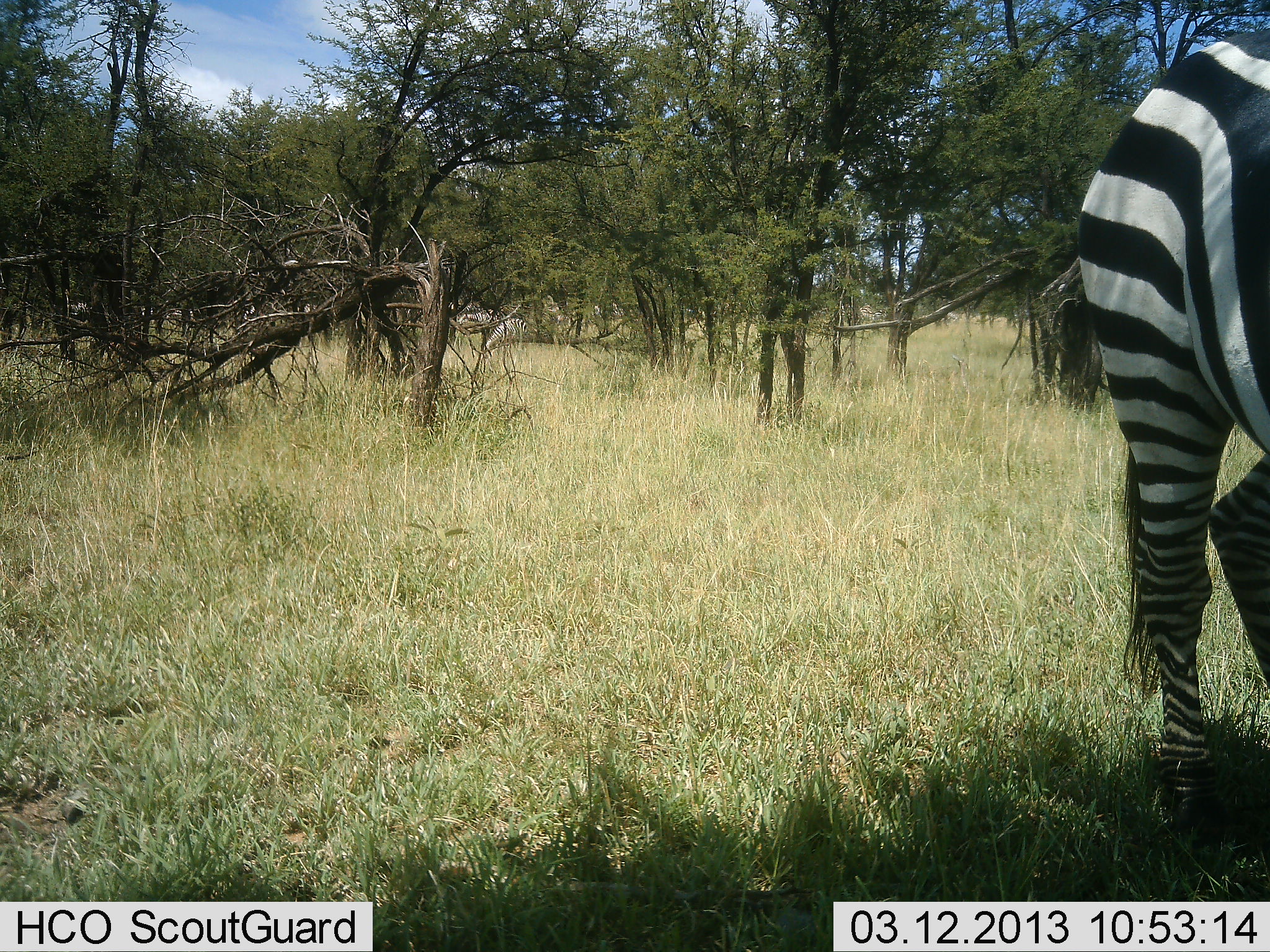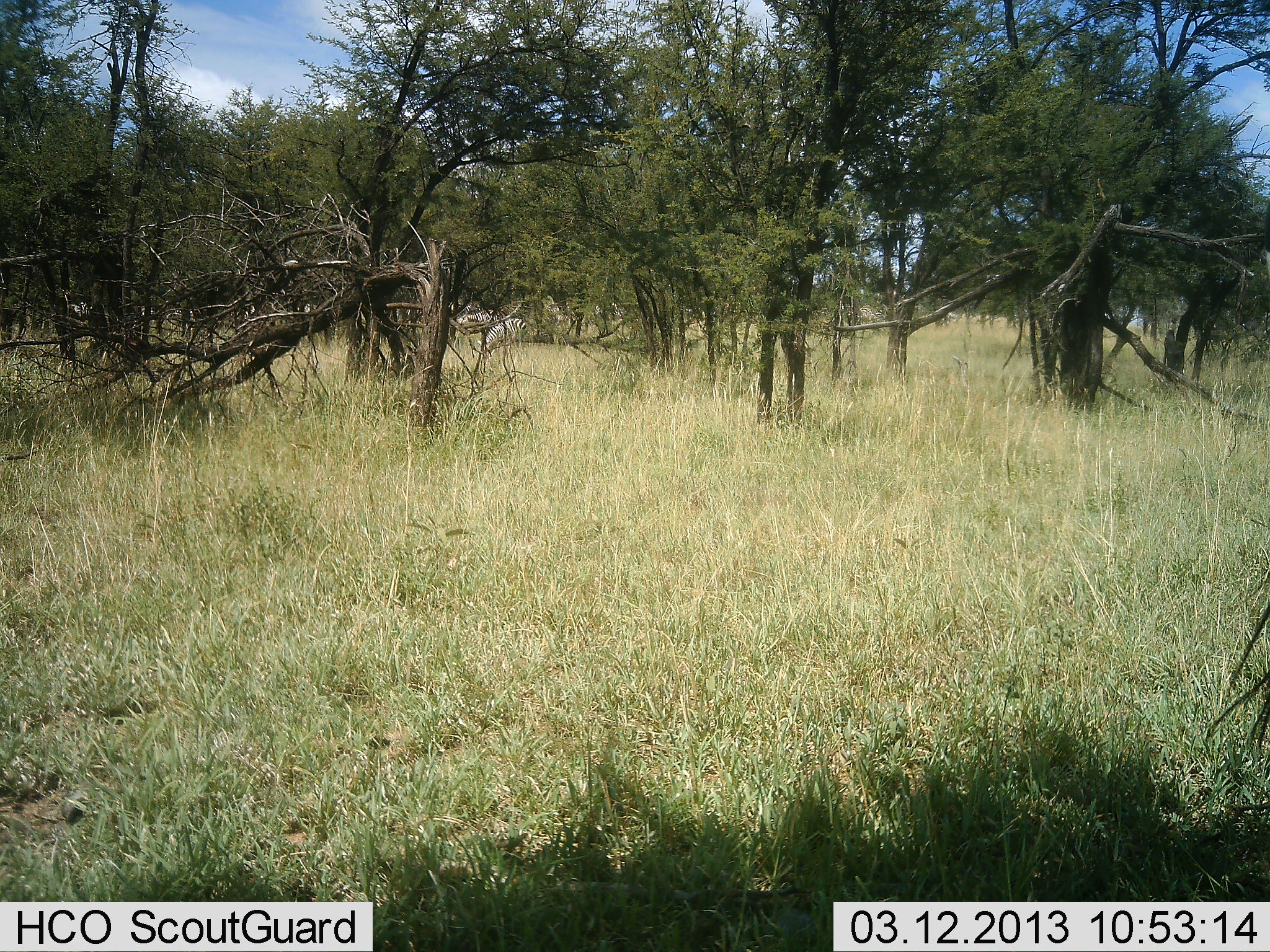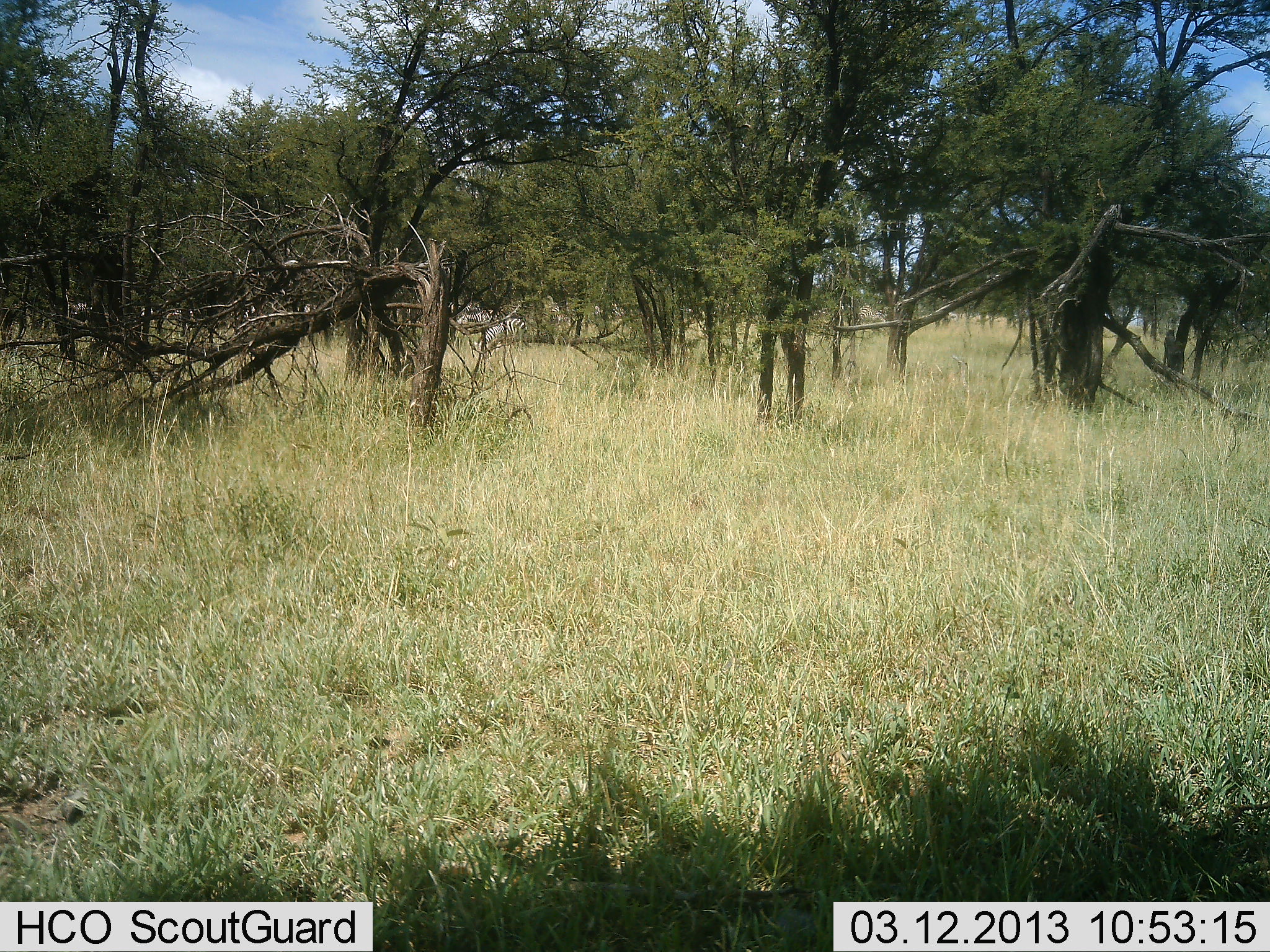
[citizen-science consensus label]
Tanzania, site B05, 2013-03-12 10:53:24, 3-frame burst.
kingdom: Animalia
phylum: Chordata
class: Mammalia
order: Perissodactyla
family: Equidae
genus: Equus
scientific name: Equus quagga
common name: plains zebra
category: zebra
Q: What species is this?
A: Zebra (plains zebra) (Equus quagga).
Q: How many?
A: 1.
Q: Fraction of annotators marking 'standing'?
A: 20%.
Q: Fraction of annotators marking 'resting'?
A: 0%.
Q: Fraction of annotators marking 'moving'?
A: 91%.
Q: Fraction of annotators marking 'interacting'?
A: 0%.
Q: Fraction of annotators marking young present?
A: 0%.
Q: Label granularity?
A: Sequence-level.